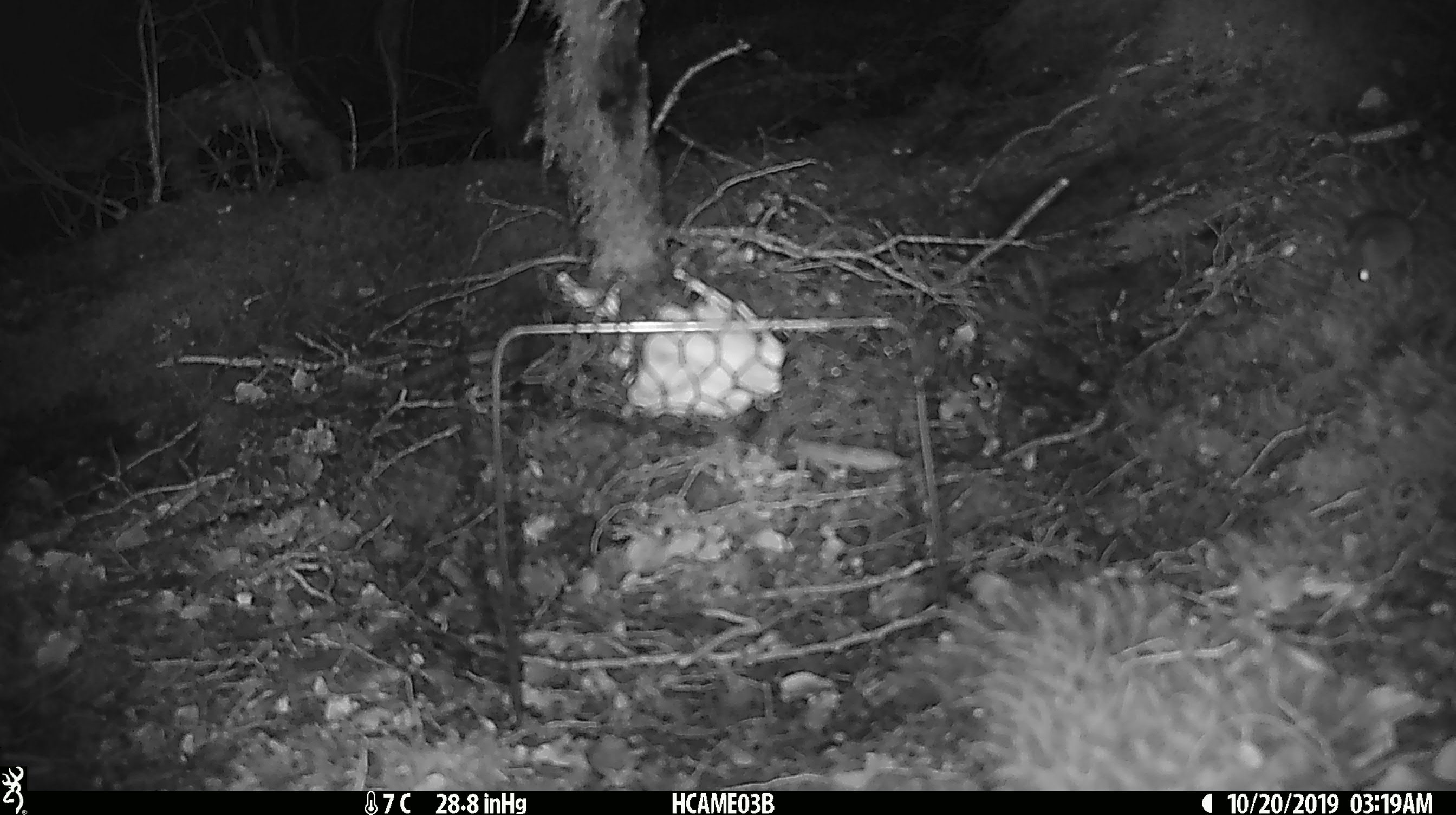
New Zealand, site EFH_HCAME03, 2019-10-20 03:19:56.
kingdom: Animalia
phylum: Chordata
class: Mammalia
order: Rodentia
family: Muridae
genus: Mus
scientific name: Mus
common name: mouse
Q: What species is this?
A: Mouse (Mus).